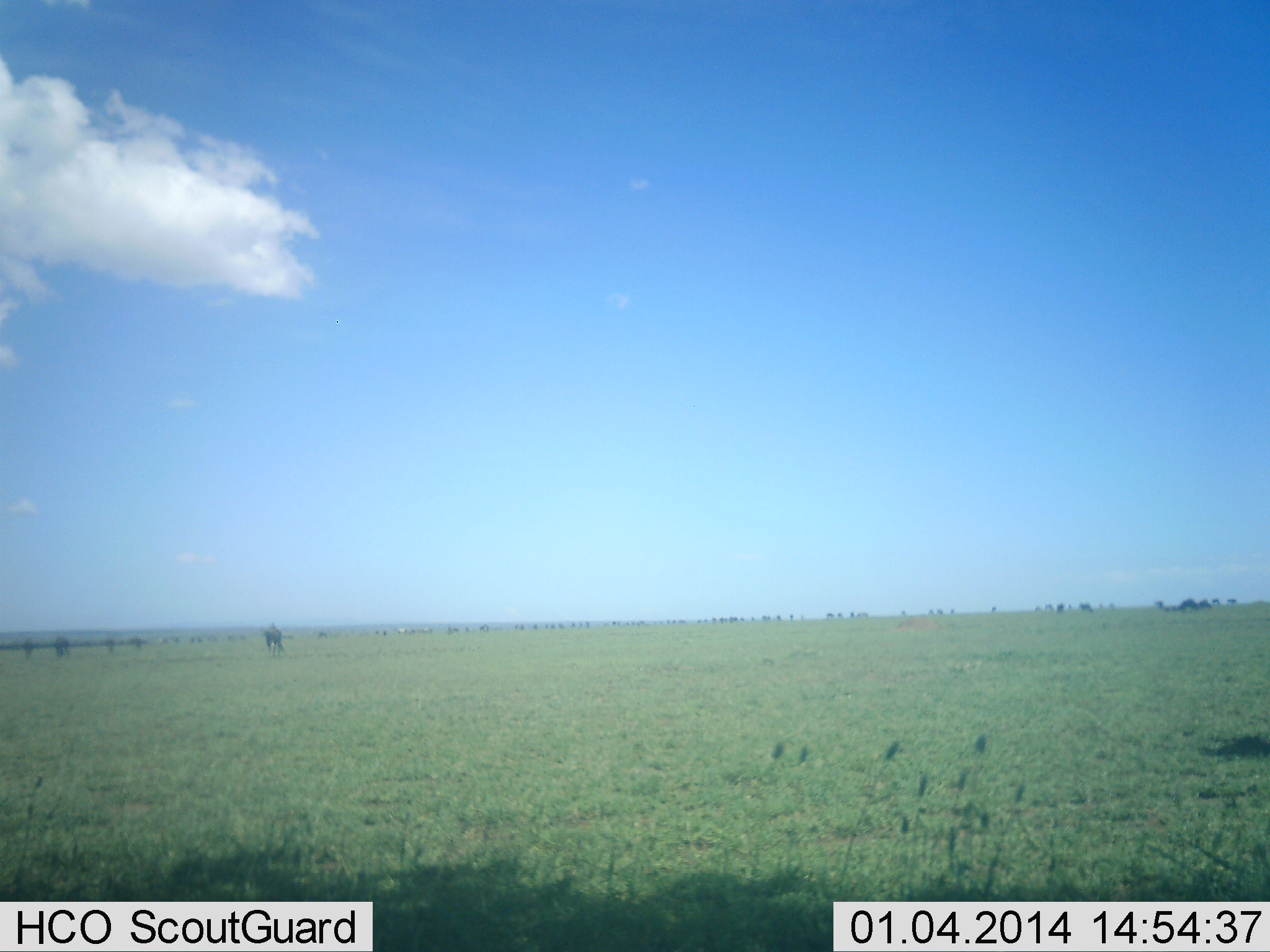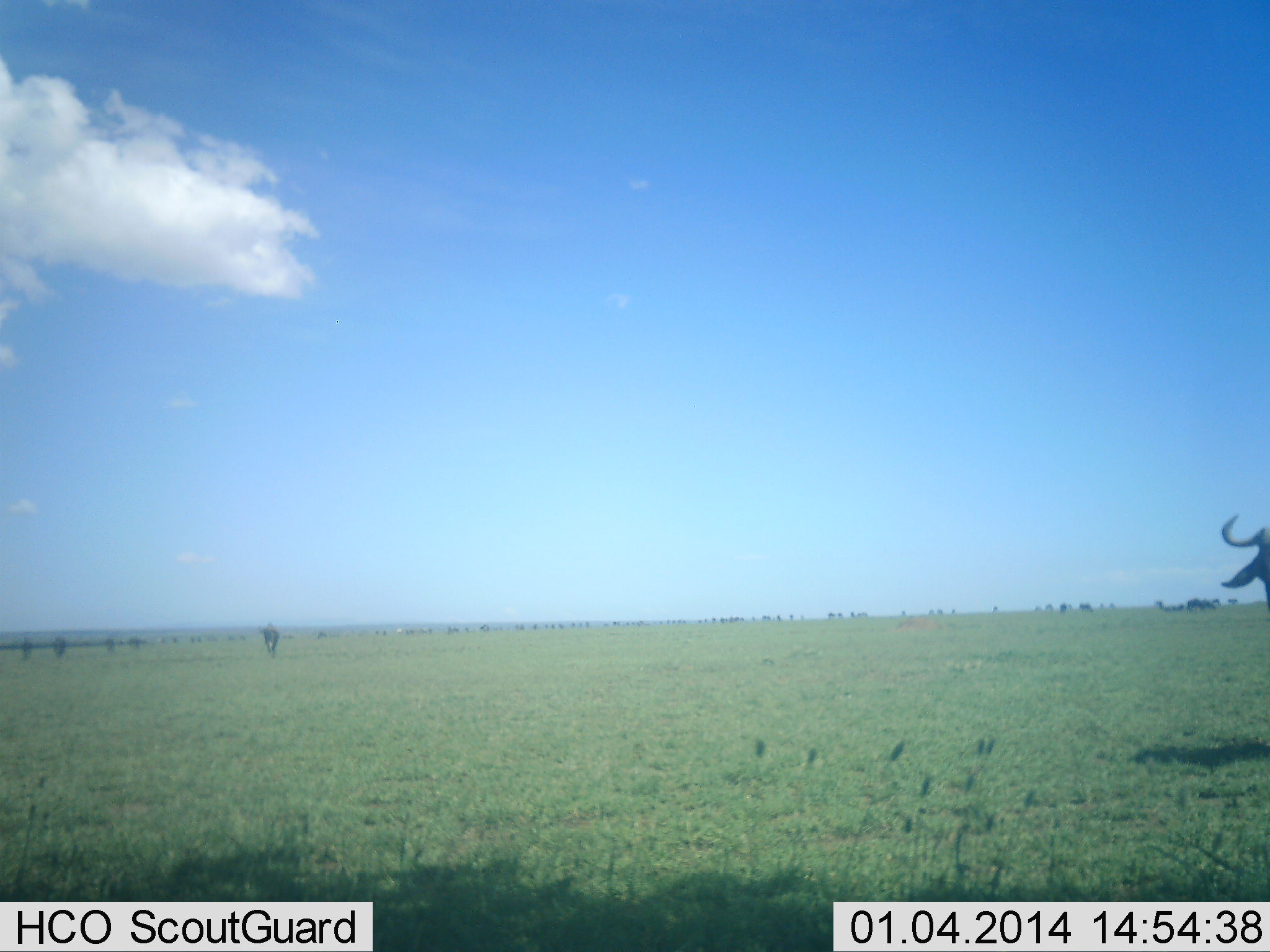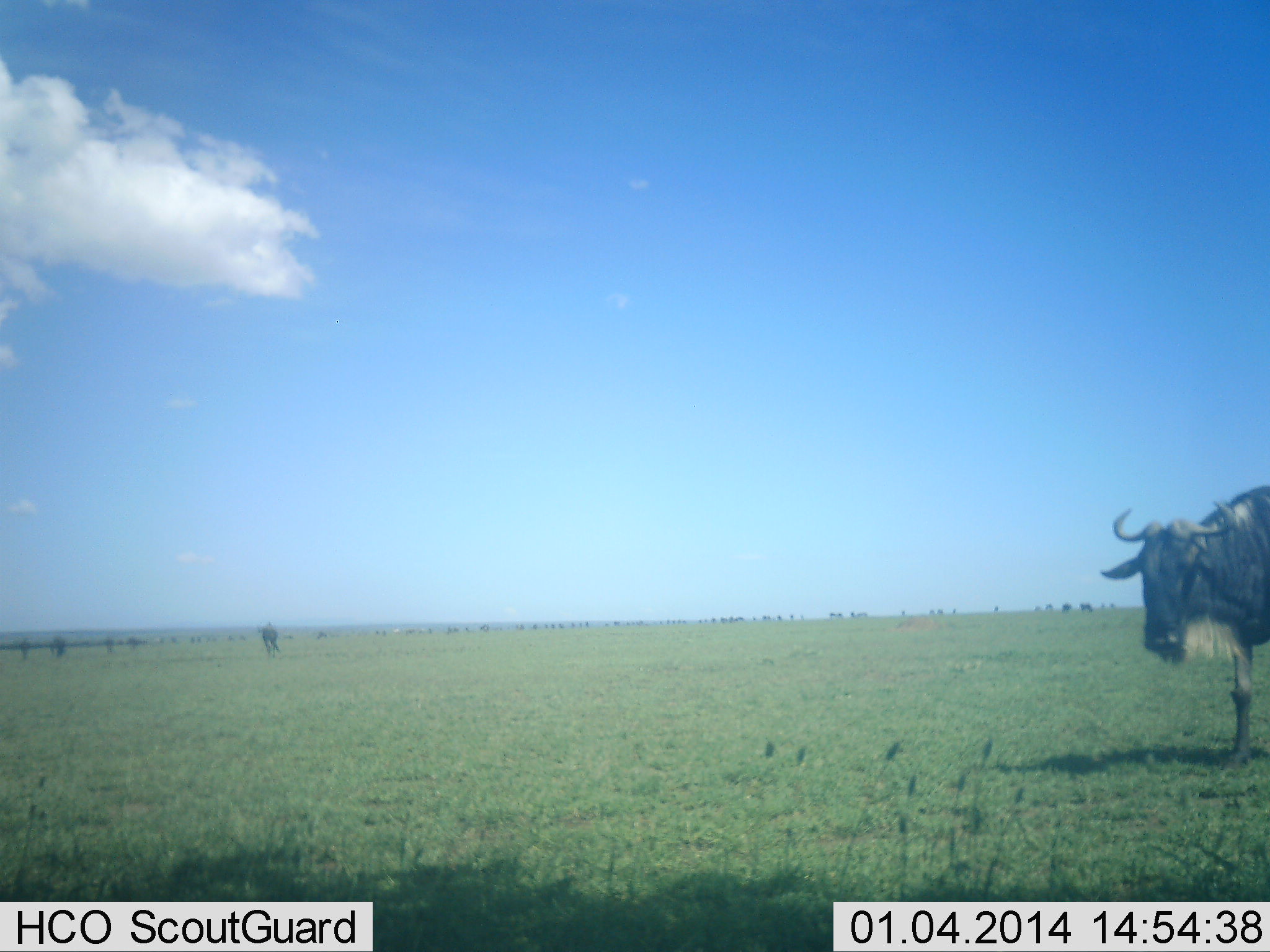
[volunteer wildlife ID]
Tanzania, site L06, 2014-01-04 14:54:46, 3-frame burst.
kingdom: Animalia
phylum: Chordata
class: Mammalia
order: Artiodactyla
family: Bovidae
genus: Connochaetes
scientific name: Connochaetes taurinus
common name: blue wildebeest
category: wildebeest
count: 11-50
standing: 36%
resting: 0%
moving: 91%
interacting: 0%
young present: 0%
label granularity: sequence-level